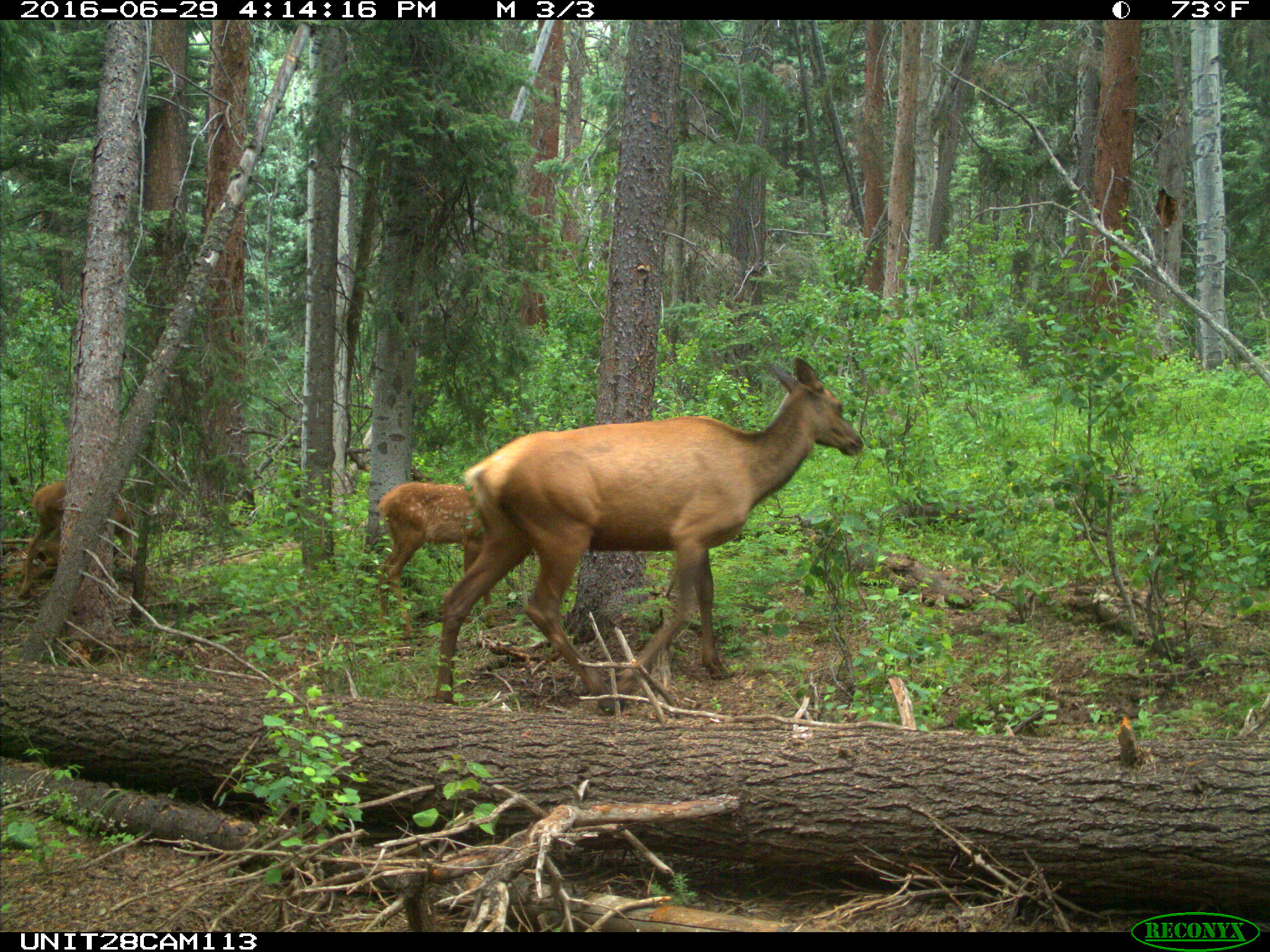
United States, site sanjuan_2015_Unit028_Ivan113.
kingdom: Animalia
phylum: Chordata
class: Mammalia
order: Artiodactyla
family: Cervidae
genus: Cervus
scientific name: Cervus elaphus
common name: red deer